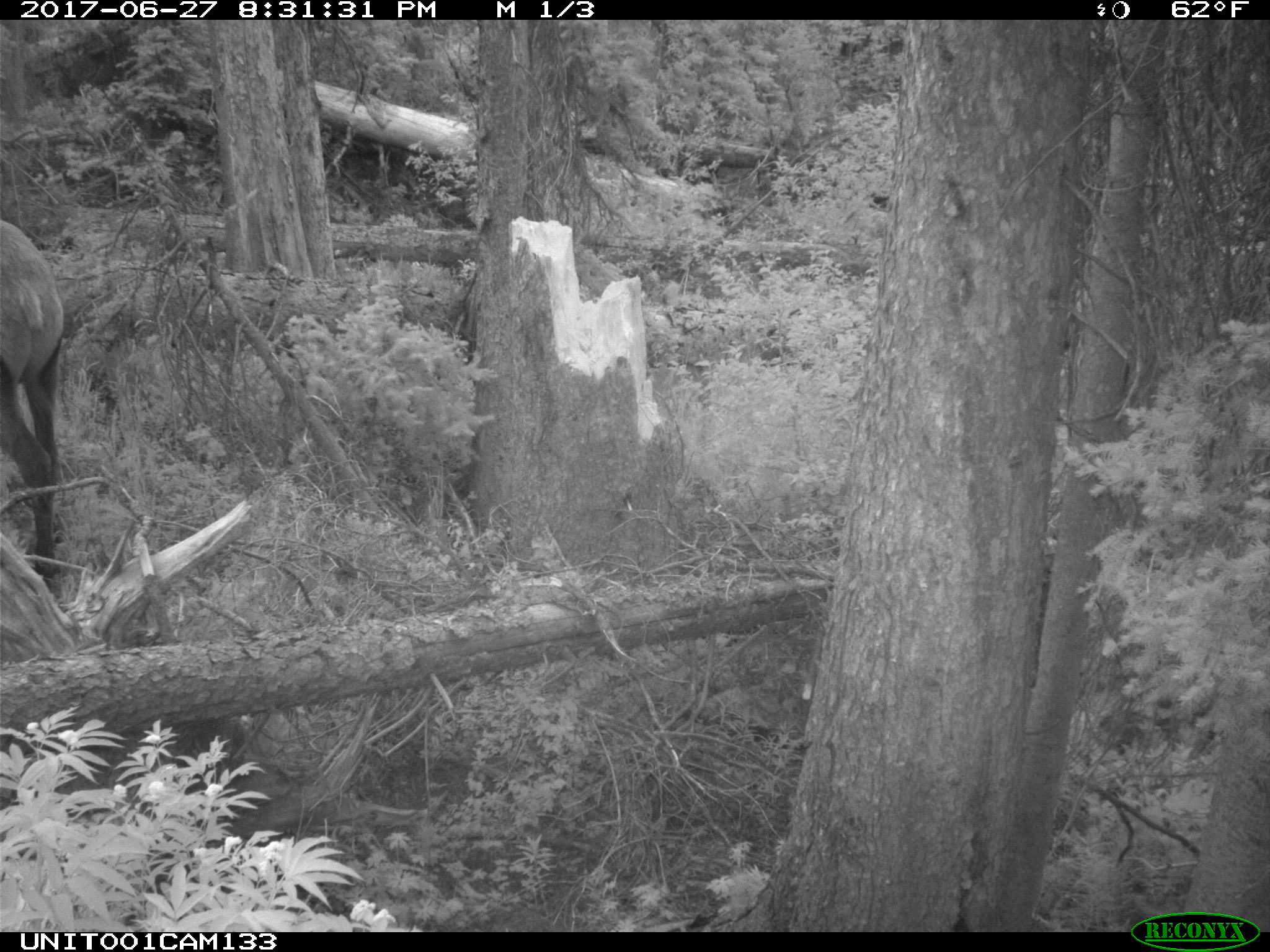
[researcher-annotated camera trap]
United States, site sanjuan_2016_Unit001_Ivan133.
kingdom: Animalia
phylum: Chordata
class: Mammalia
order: Artiodactyla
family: Cervidae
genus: Cervus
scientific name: Cervus elaphus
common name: red deer